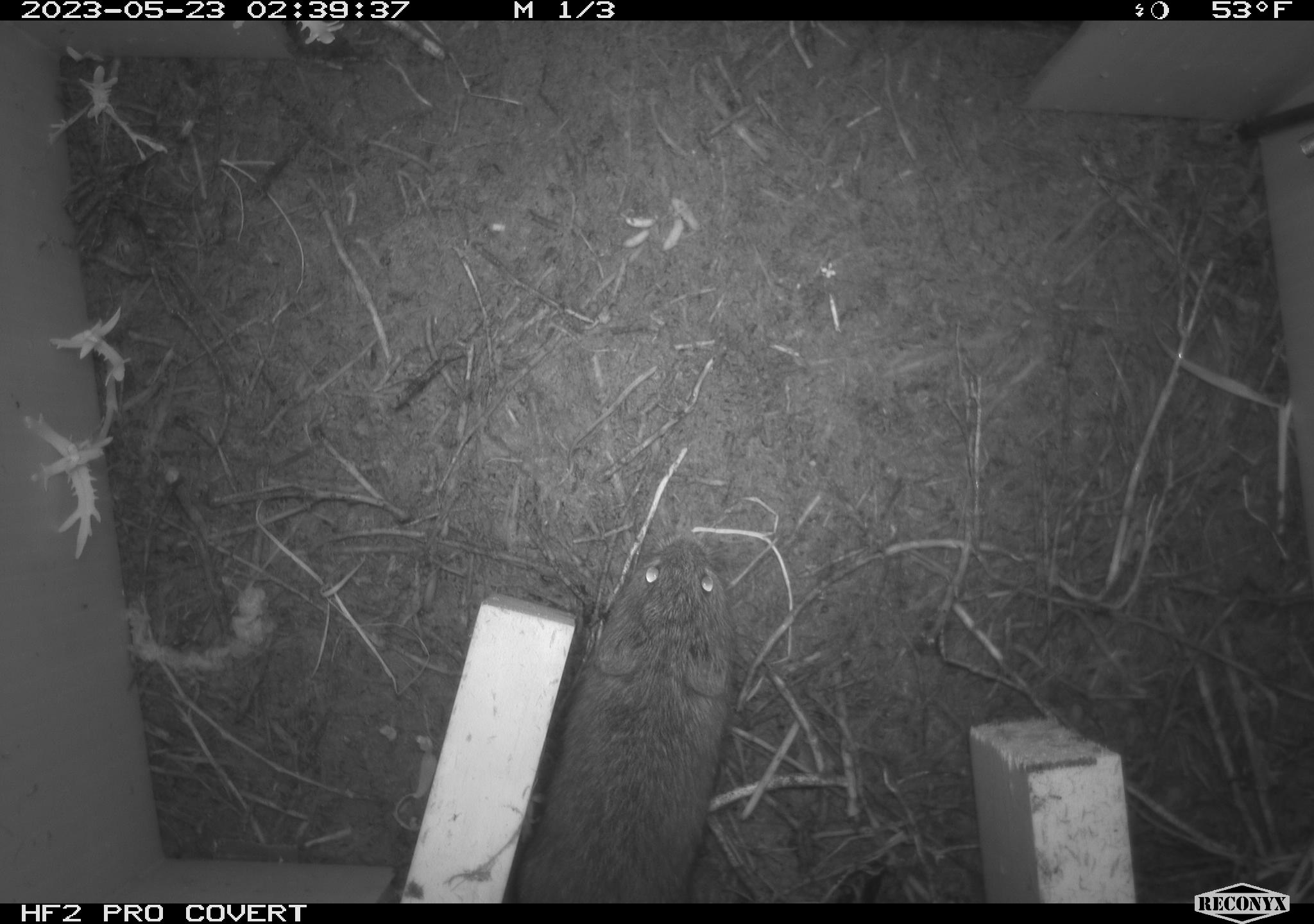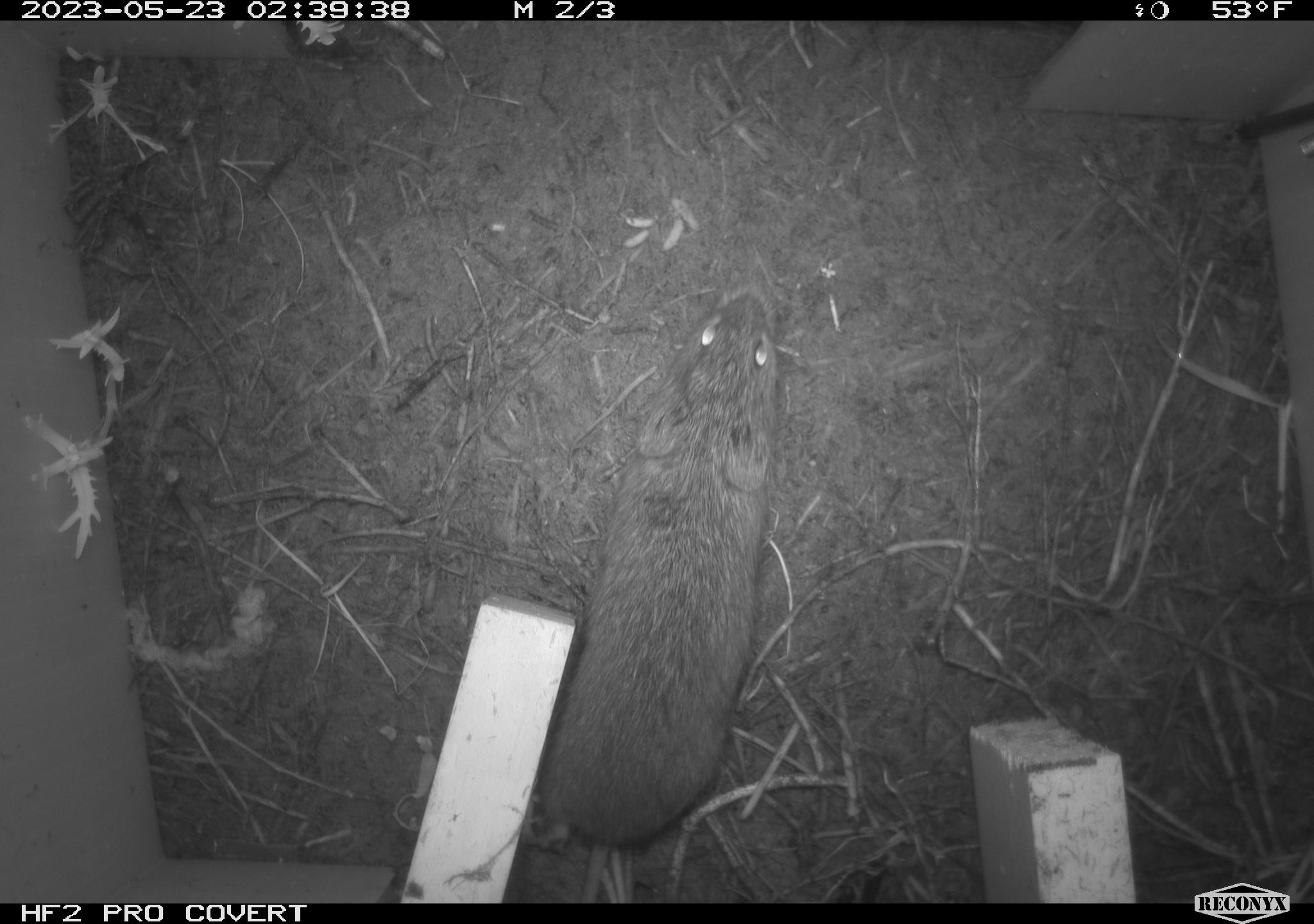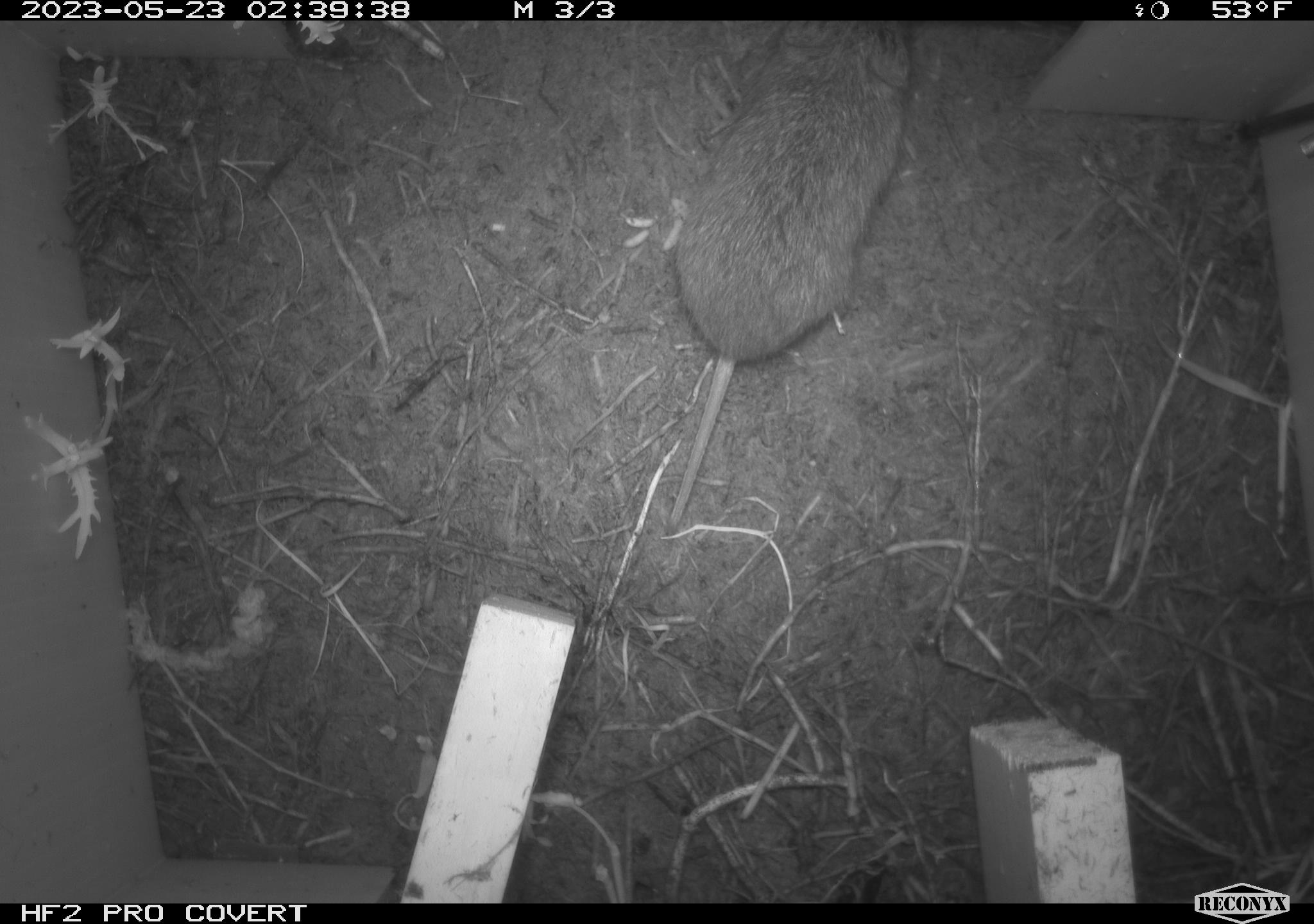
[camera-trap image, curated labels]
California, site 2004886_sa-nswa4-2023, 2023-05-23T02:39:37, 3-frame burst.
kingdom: Animalia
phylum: Chordata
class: Mammalia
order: Rodentia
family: Cricetidae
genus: Microtus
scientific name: Microtus californicus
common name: california vole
California vole (Microtus californicus).